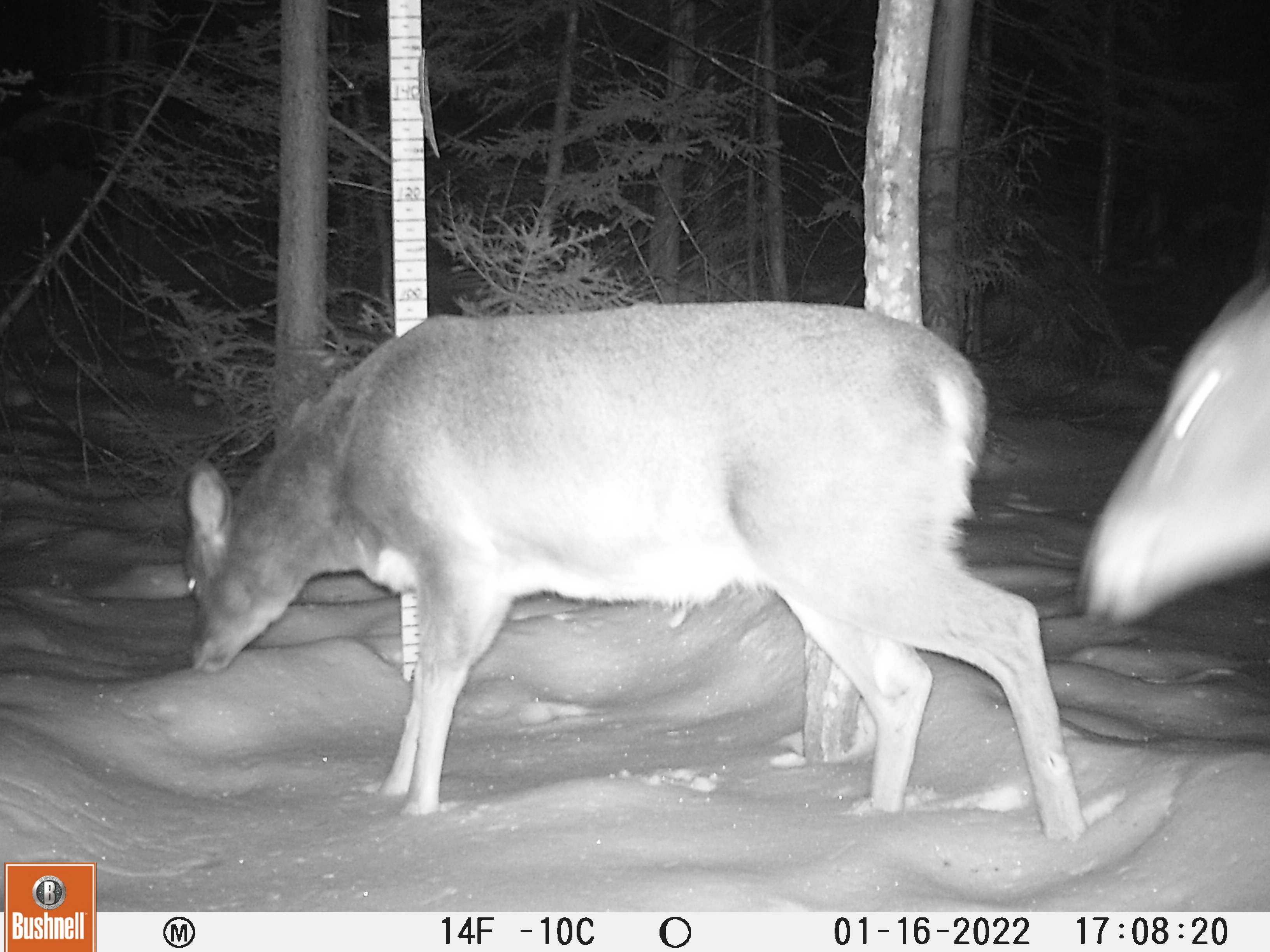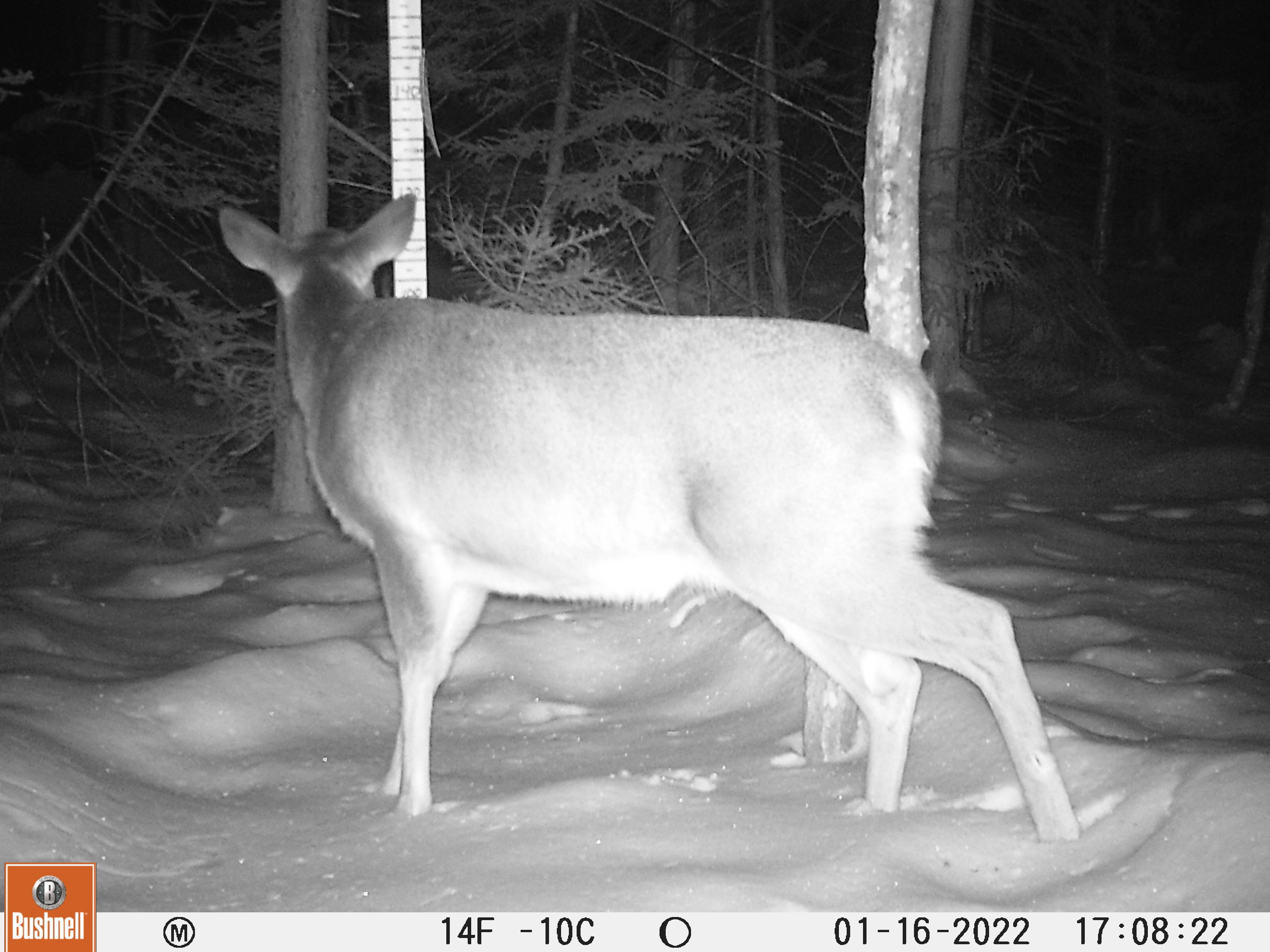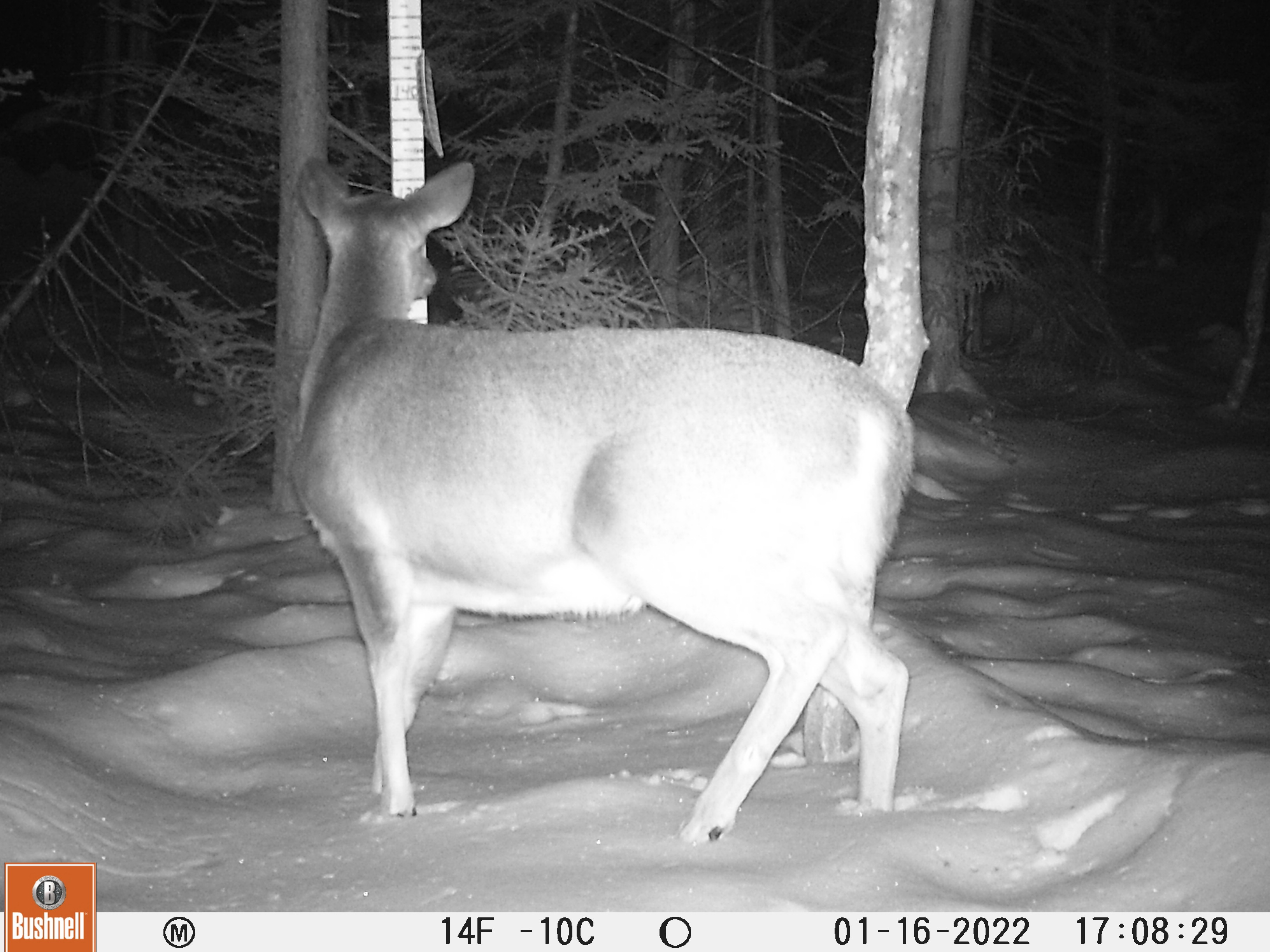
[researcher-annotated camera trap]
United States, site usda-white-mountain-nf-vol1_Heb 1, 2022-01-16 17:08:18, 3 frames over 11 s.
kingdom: Animalia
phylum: Chordata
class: Mammalia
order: Artiodactyla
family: Cervidae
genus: Odocoileus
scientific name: Odocoileus virginianus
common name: white-tailed deer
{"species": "white-tailed deer (Odocoileus virginianus)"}